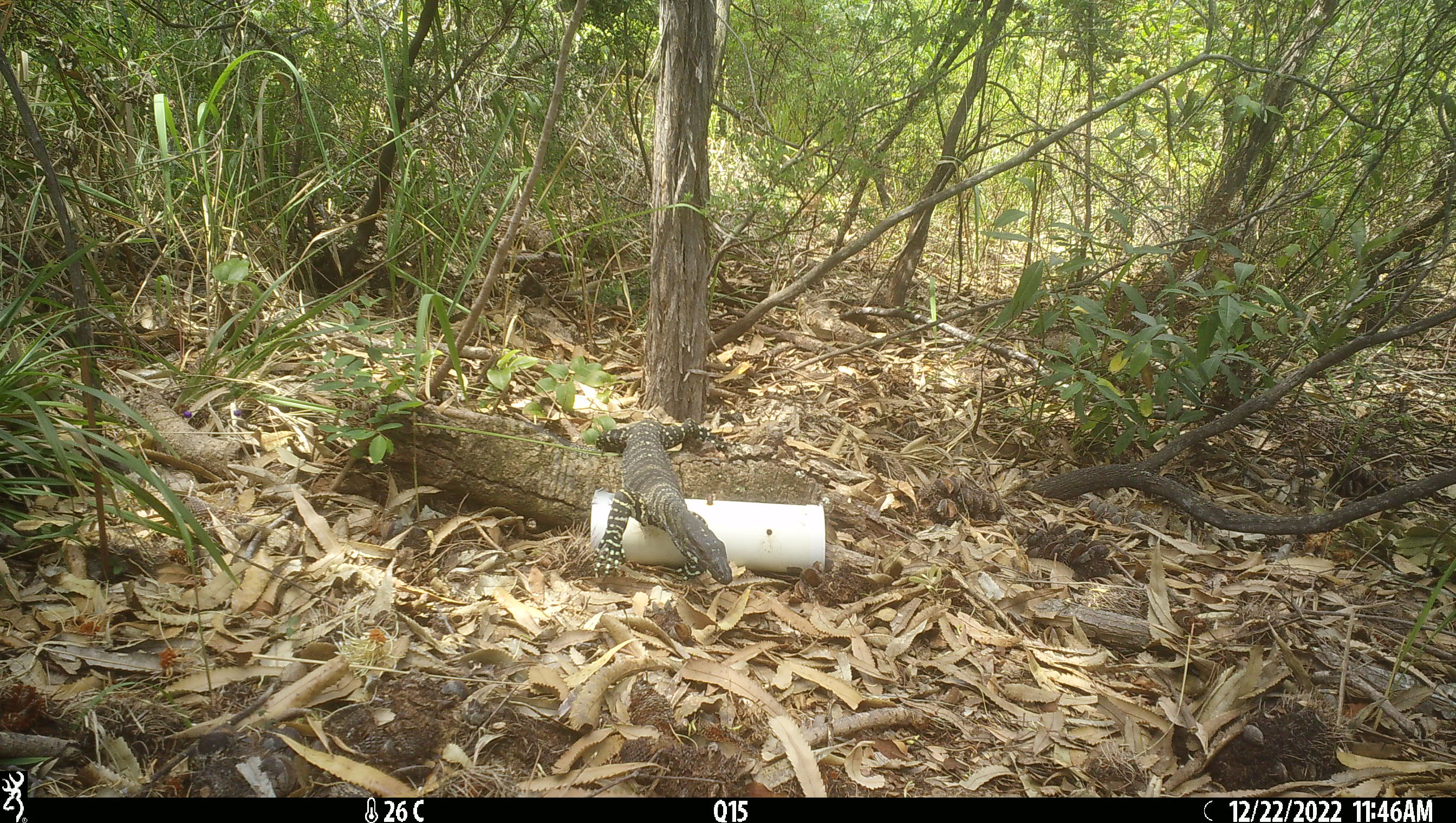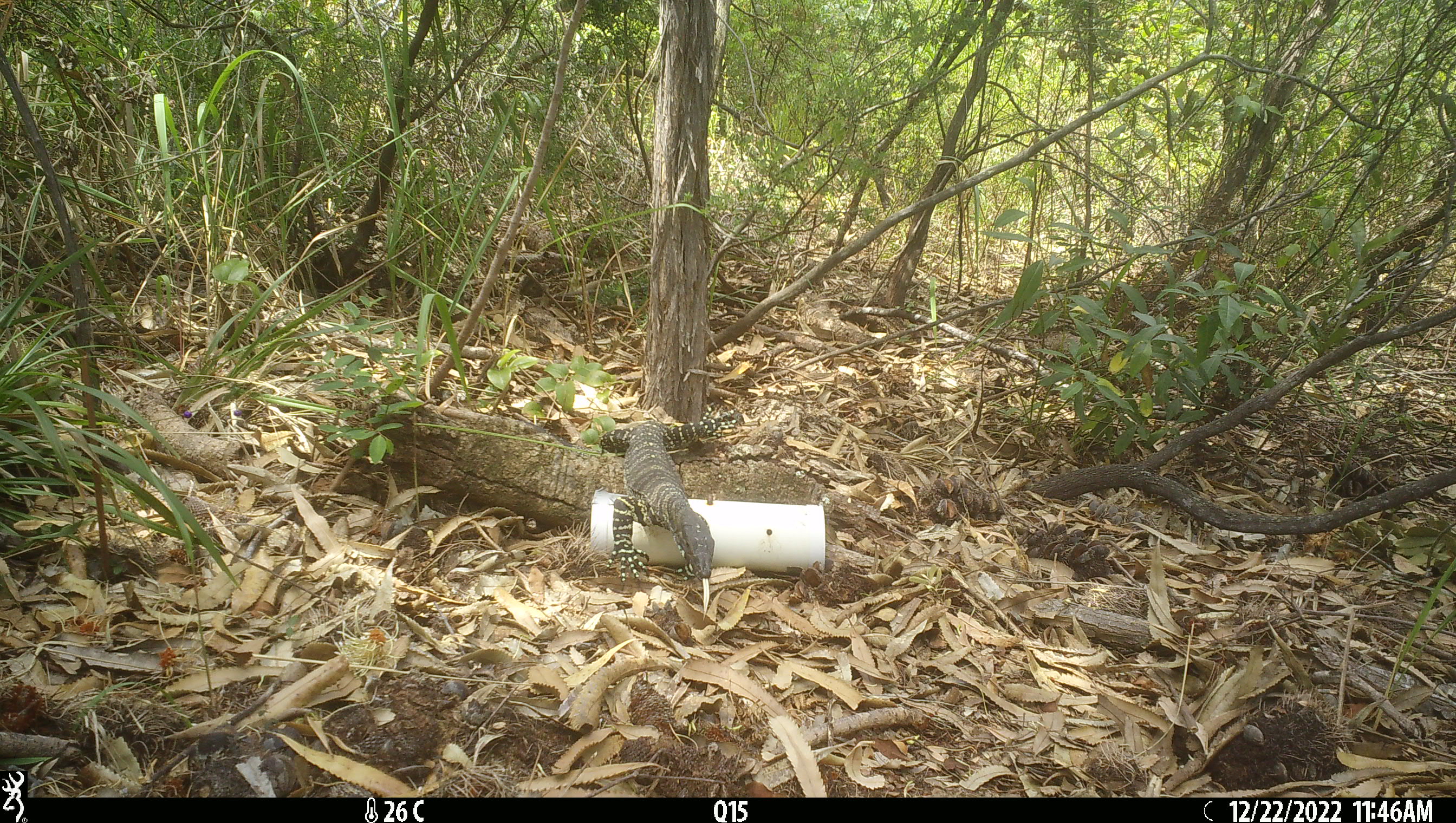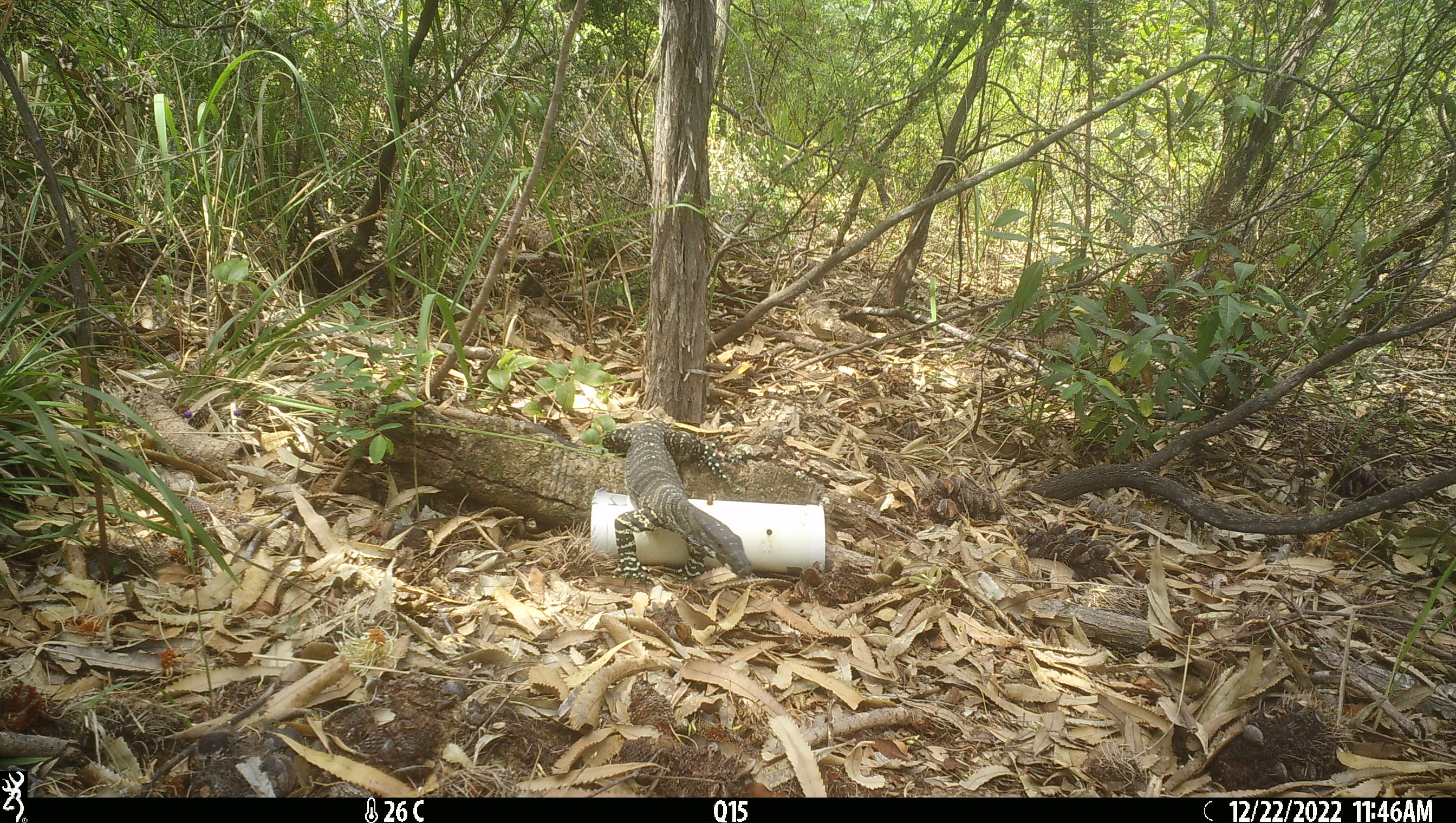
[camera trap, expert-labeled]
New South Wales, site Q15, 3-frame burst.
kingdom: Animalia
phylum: Chordata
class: Reptilia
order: Squamata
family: Varanidae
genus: Varanus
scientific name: Varanus varius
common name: lace monitor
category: goanna